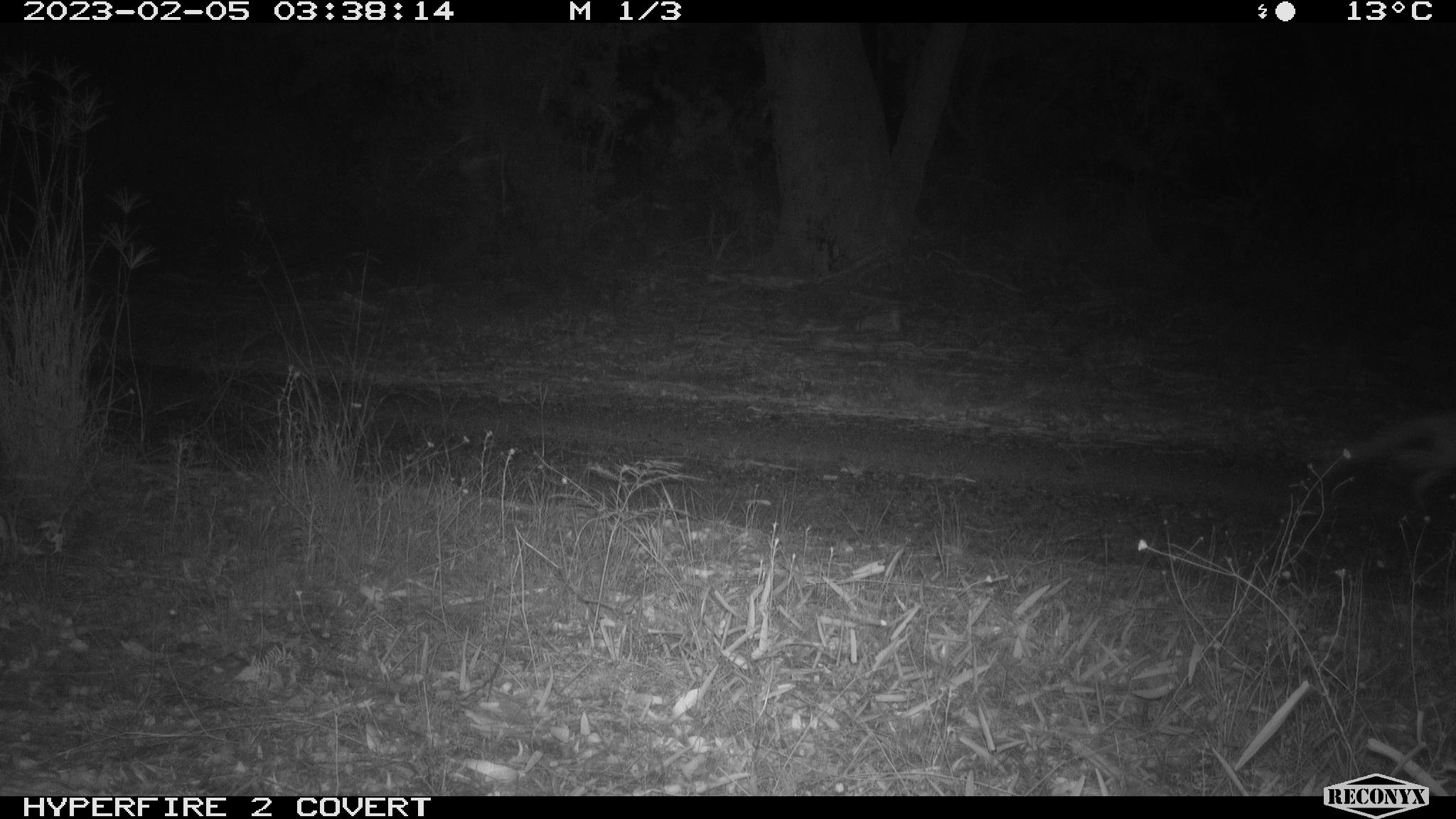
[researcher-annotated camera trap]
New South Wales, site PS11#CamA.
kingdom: Animalia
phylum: Chordata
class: Mammalia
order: Carnivora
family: Canidae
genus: Vulpes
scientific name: Vulpes vulpes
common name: red fox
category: fox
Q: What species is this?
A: Fox (red fox) (Vulpes vulpes).